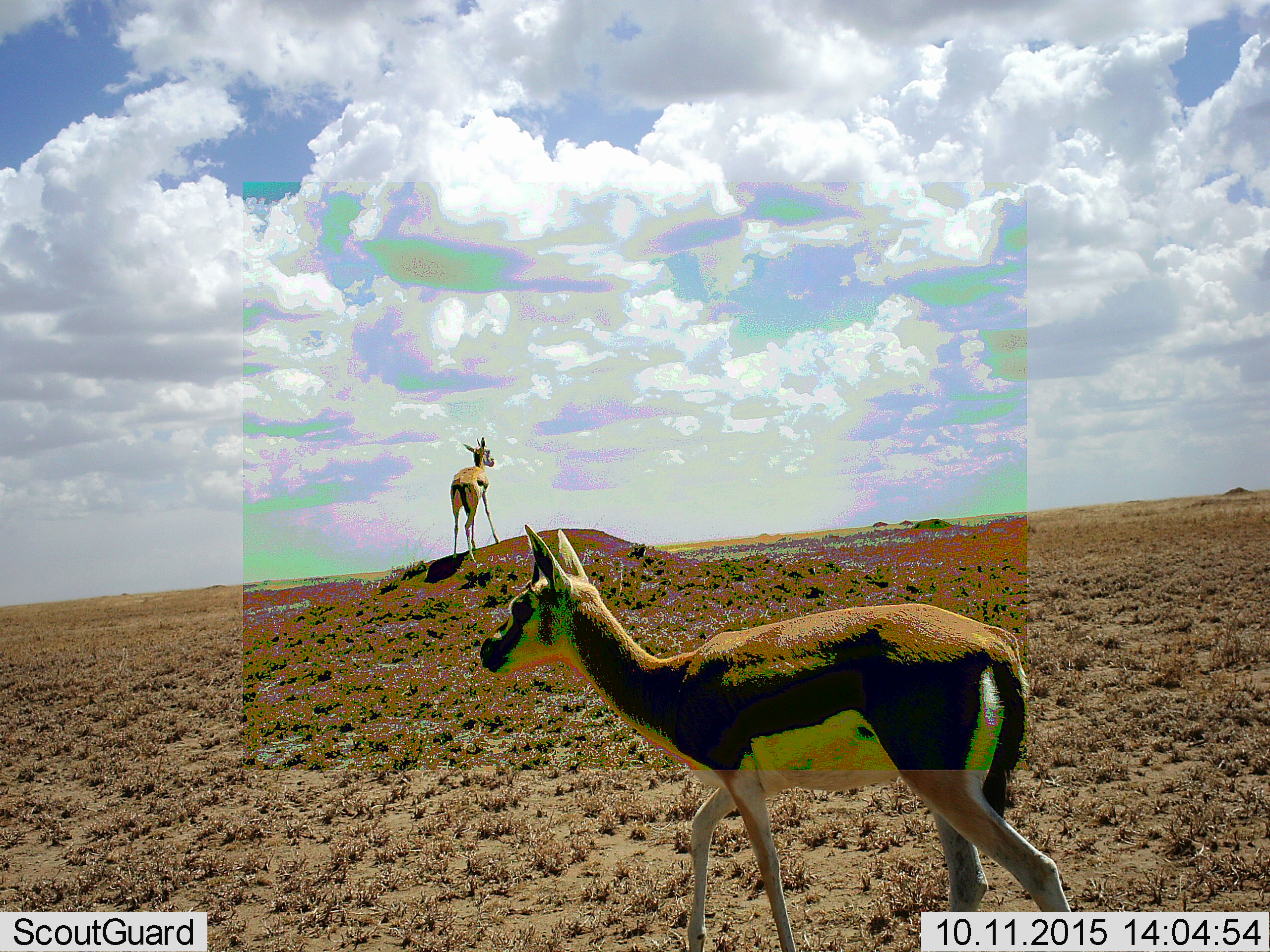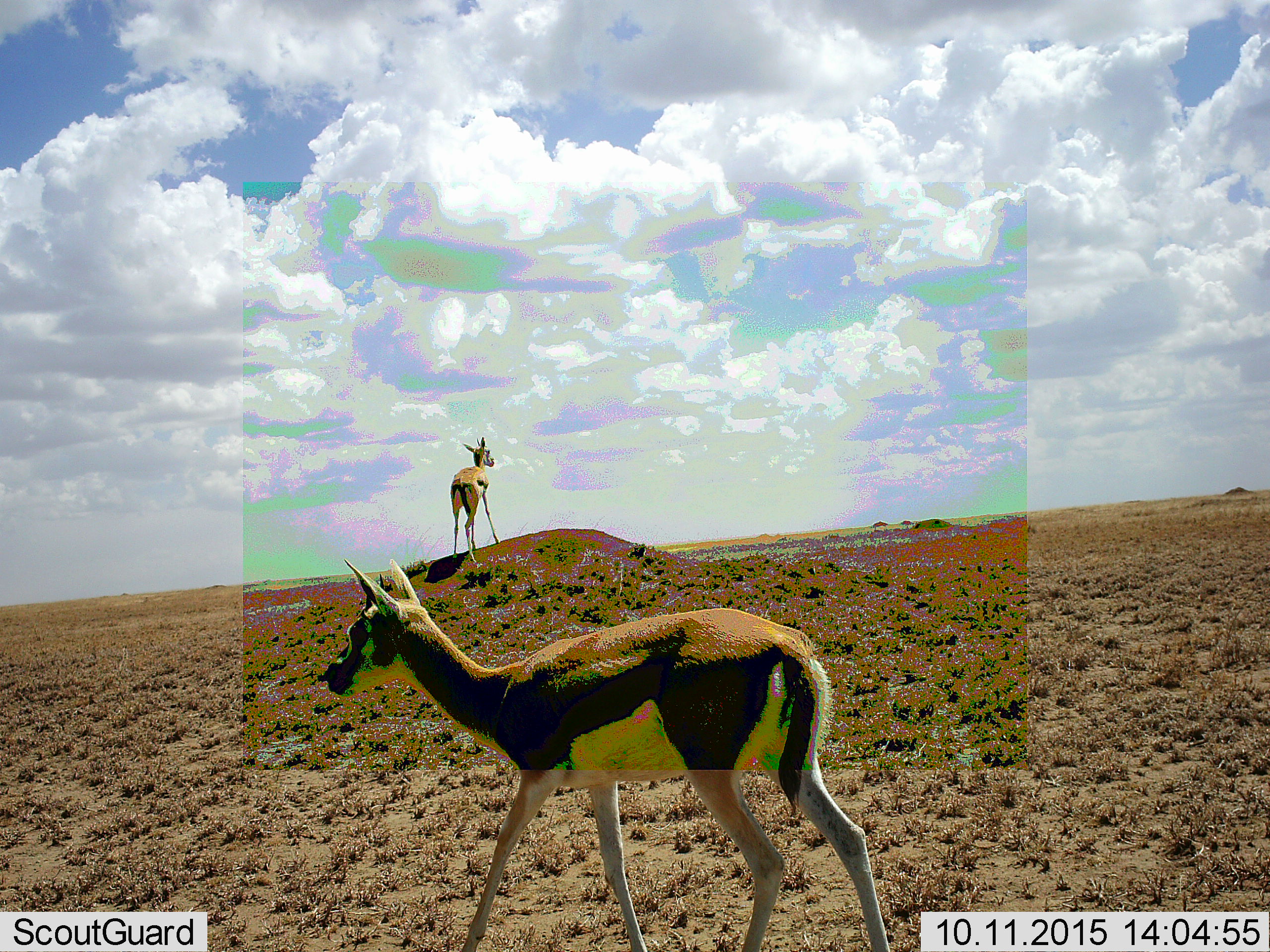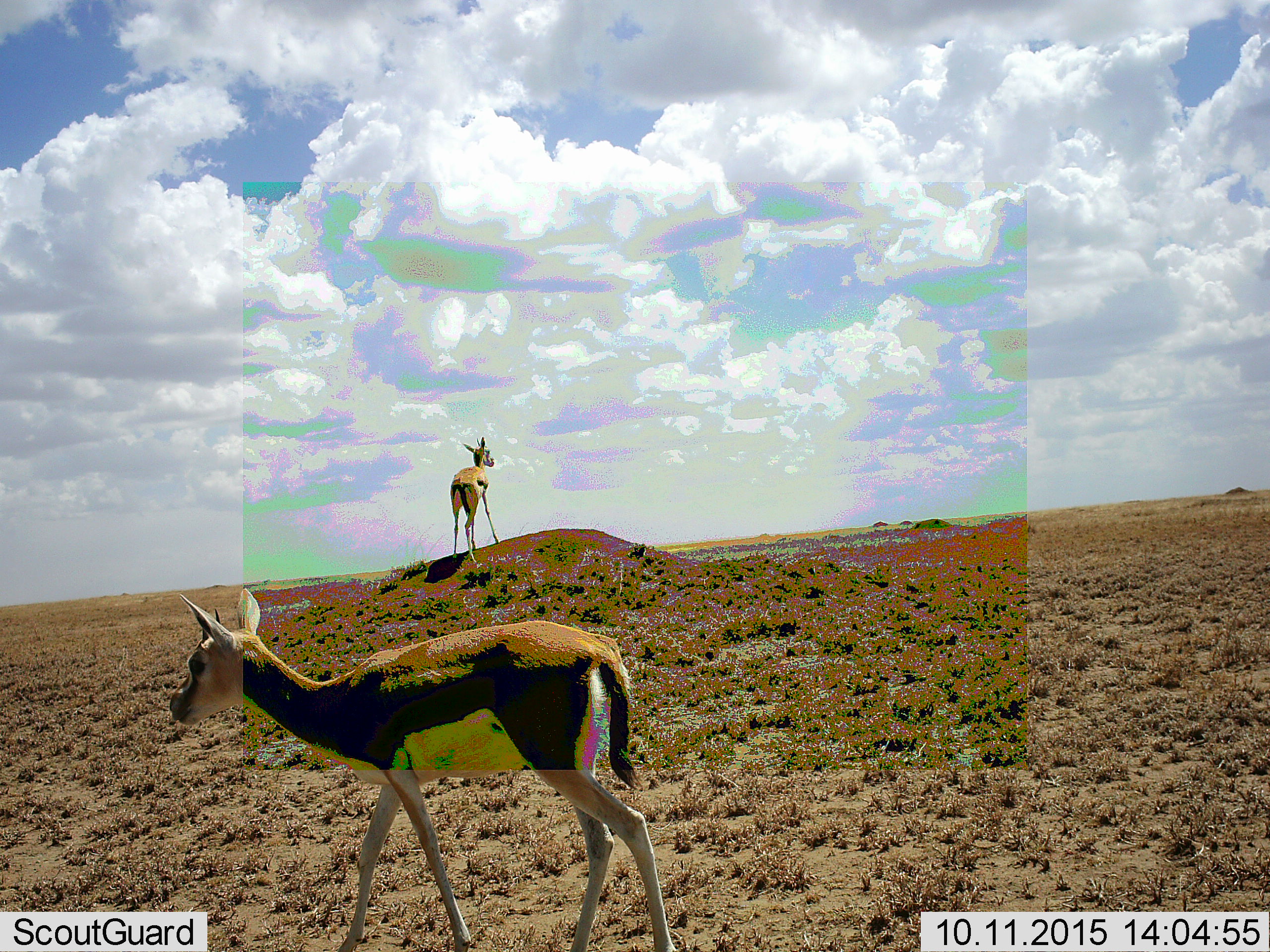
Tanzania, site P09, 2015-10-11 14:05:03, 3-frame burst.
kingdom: Animalia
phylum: Chordata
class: Mammalia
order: Artiodactyla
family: Bovidae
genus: Eudorcas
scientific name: Eudorcas thomsonii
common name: thomson's gazelle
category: gazellethomsons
Gazellethomsons (thomson's gazelle) (Eudorcas thomsonii), count 2. Behavior (volunteer vote fractions): standing 88%, resting 0%, moving 100%, interacting 0%. Young present (vote fraction): 0%. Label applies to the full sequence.